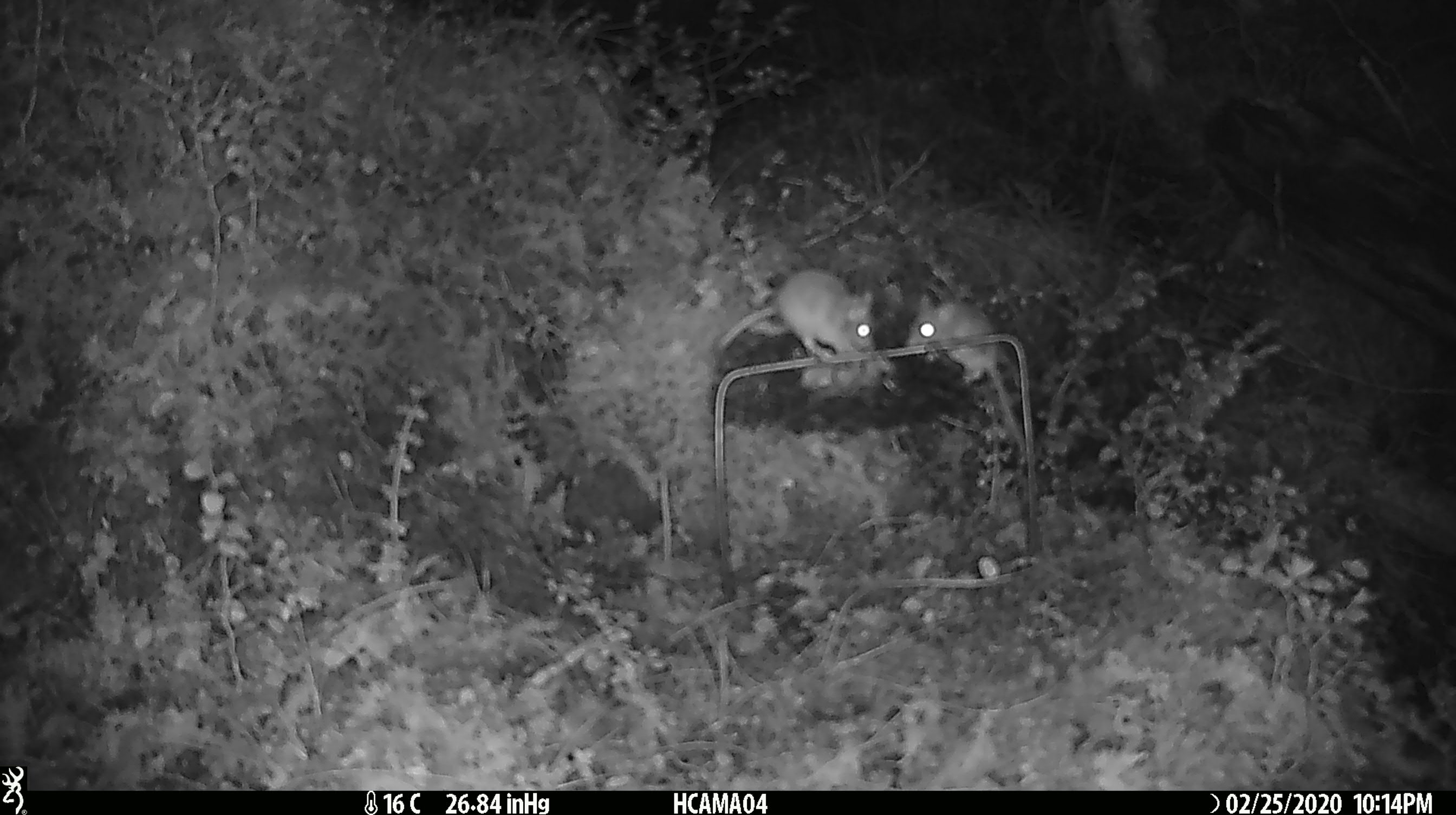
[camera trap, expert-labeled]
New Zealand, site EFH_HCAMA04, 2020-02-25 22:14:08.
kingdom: Animalia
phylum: Chordata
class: Mammalia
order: Rodentia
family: Muridae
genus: Mus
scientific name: Mus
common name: mouse